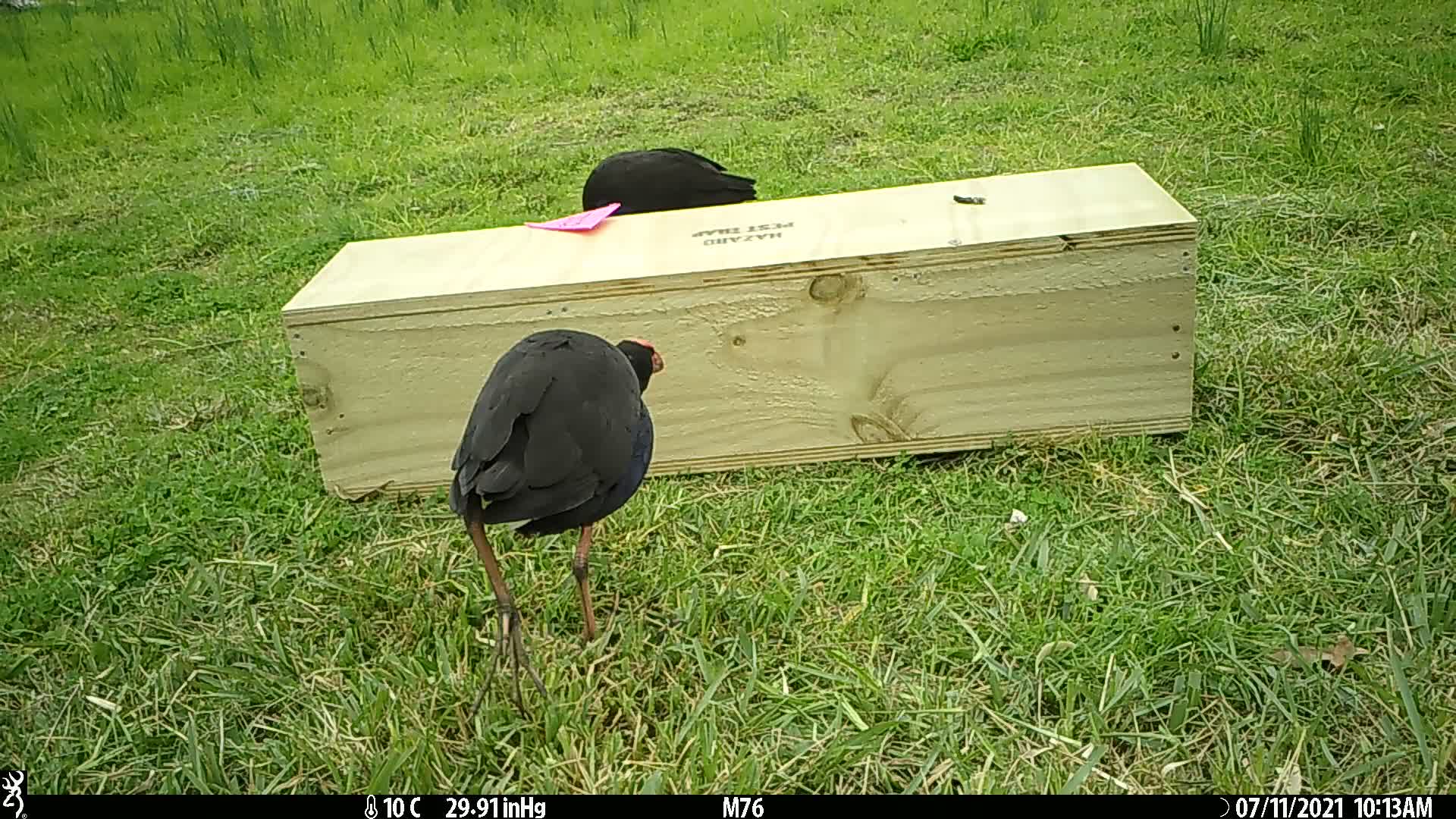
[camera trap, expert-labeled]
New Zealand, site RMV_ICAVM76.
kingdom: Animalia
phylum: Chordata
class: Aves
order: Gruiformes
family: Rallidae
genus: Porphyrio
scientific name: Porphyrio melanotus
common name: australasian swamphen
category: pukeko